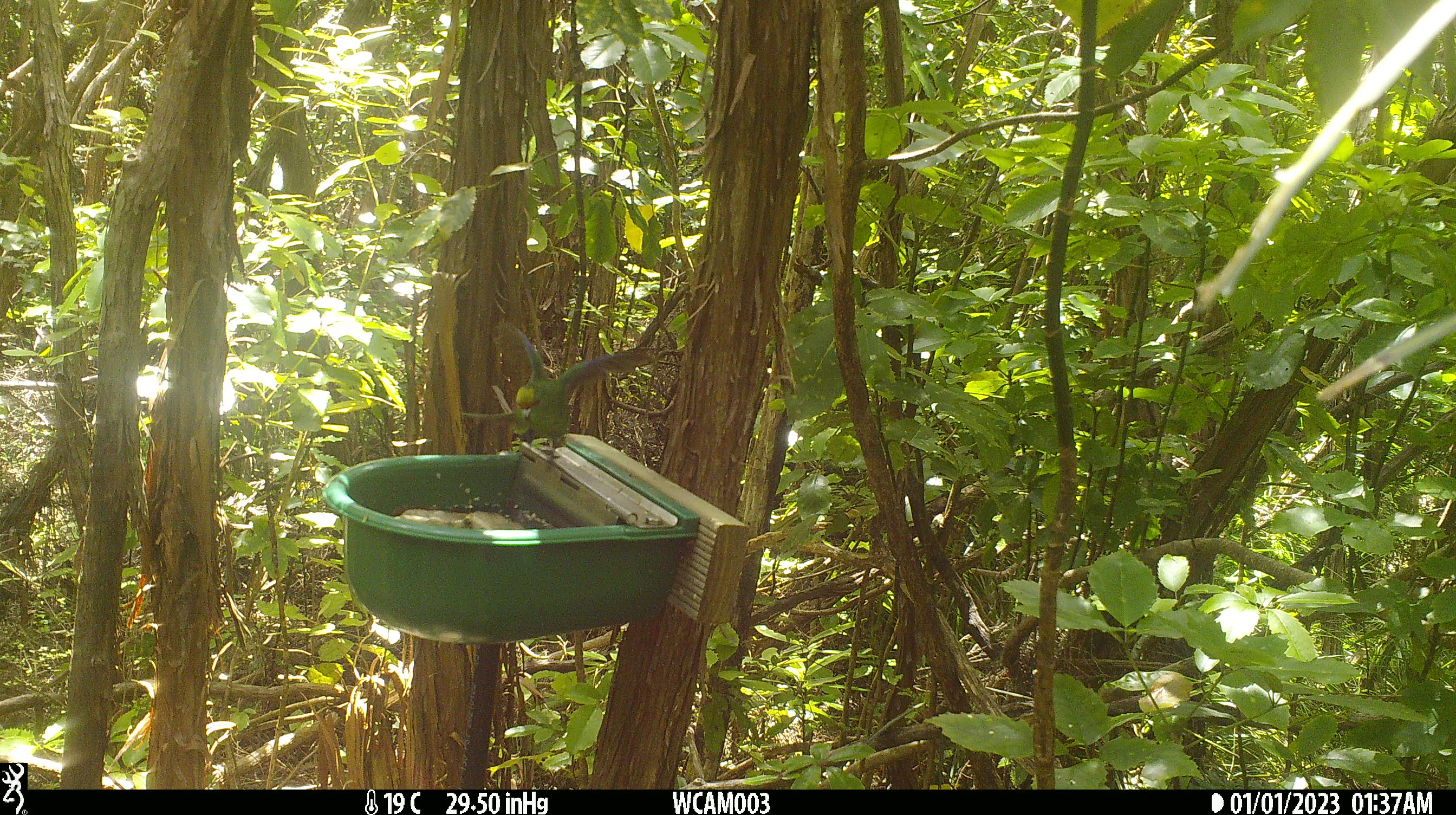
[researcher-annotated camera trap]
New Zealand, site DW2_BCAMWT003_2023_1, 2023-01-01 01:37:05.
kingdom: Animalia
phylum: Chordata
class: Aves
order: Psittaciformes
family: Psittaculidae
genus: Cyanoramphus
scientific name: Cyanoramphus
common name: parakeet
Parakeet (Cyanoramphus).